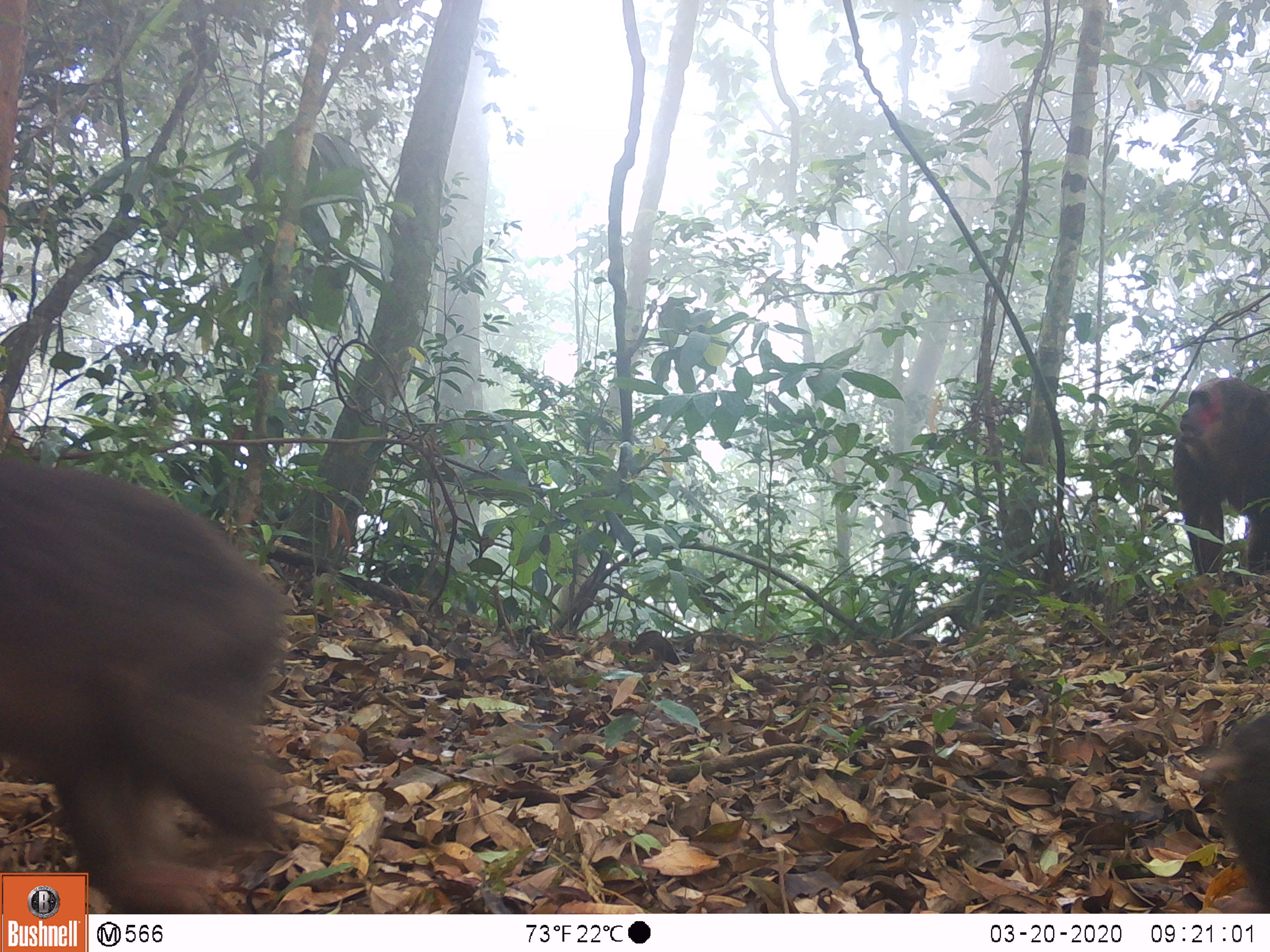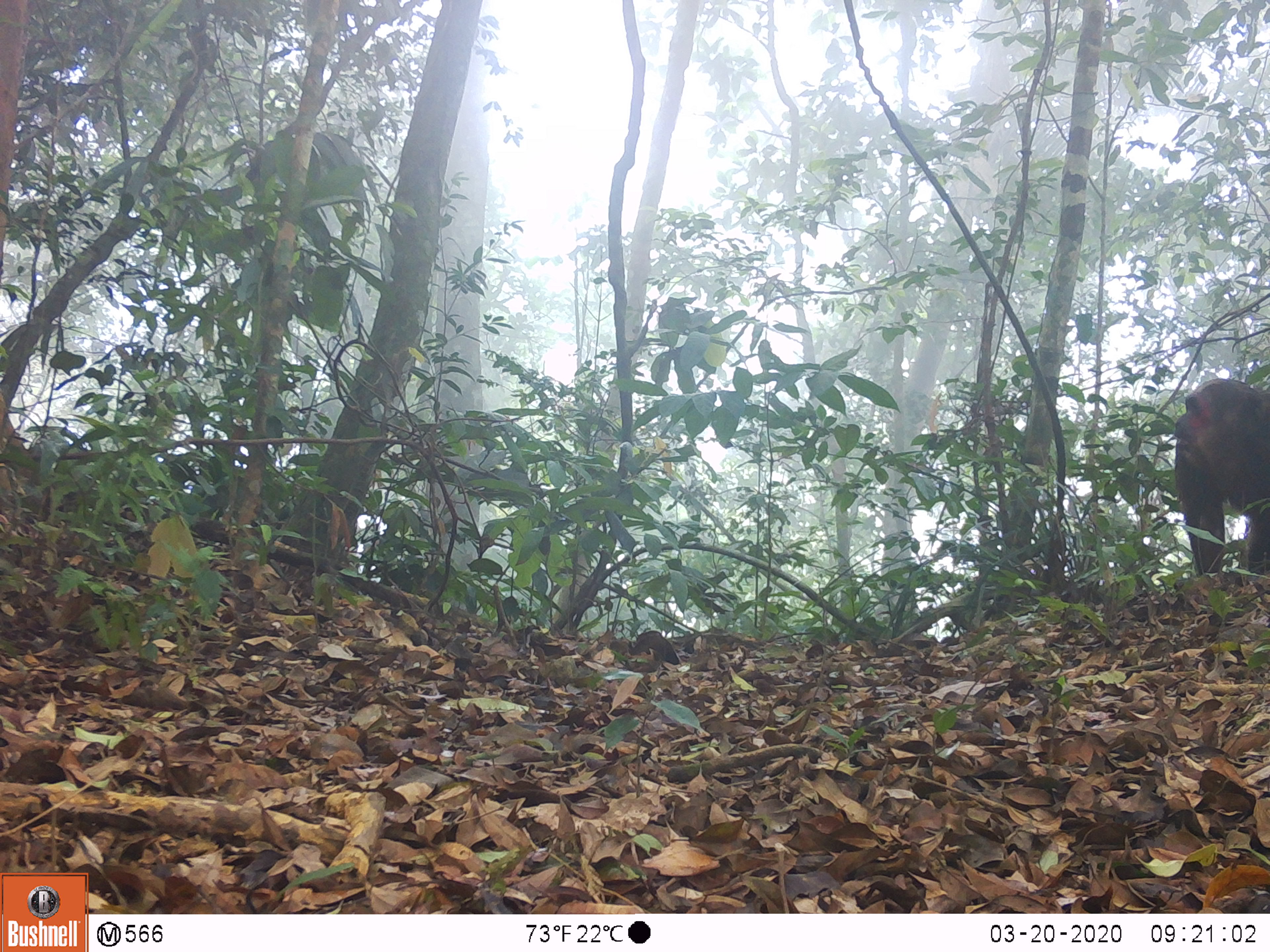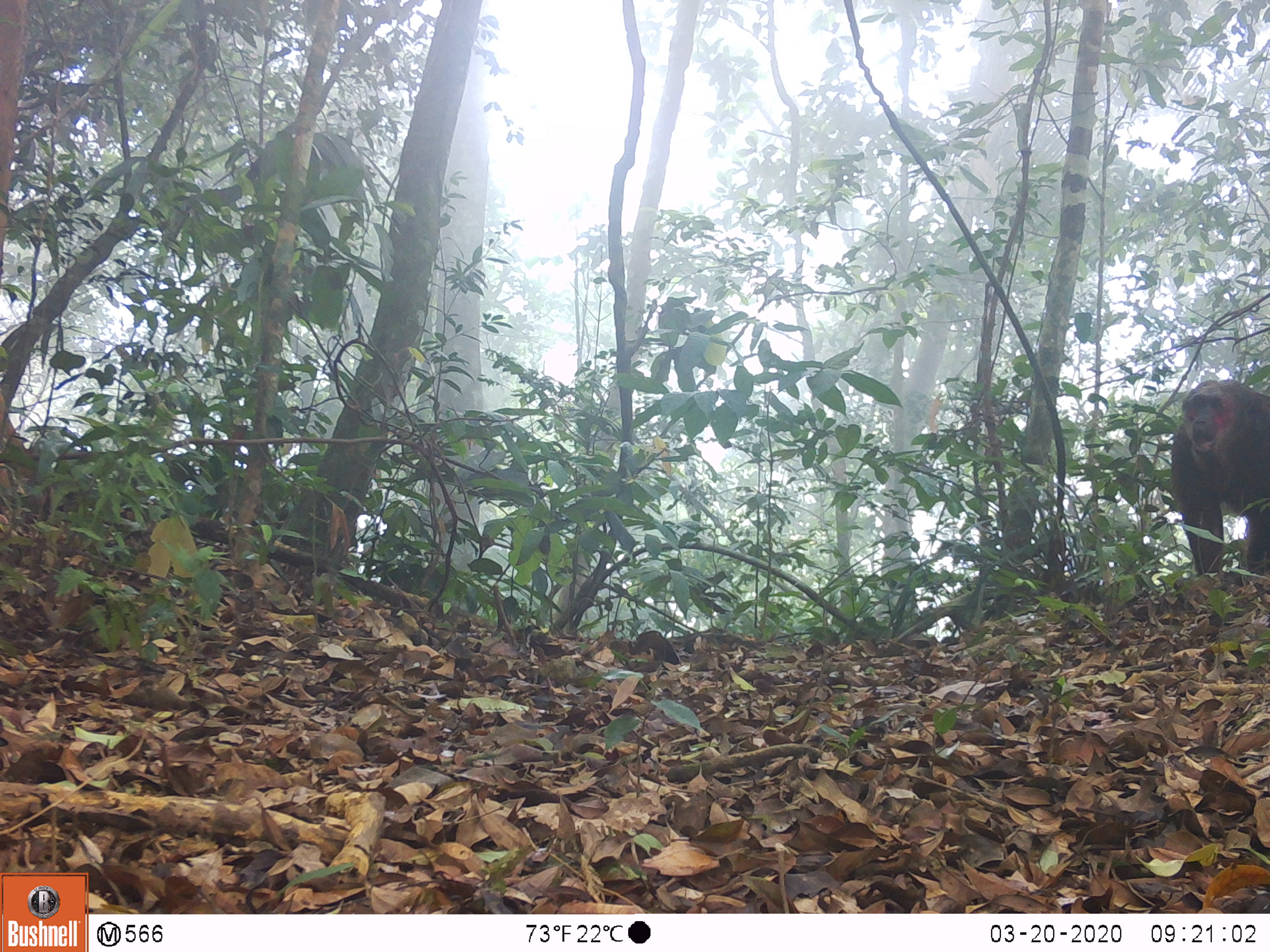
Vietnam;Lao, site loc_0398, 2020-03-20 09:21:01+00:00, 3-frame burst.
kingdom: Animalia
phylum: Chordata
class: Mammalia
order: Primates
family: Cercopithecidae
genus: Macaca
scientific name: Macaca arctoides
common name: stump-tailed macaque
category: stump tailed macaque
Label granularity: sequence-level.